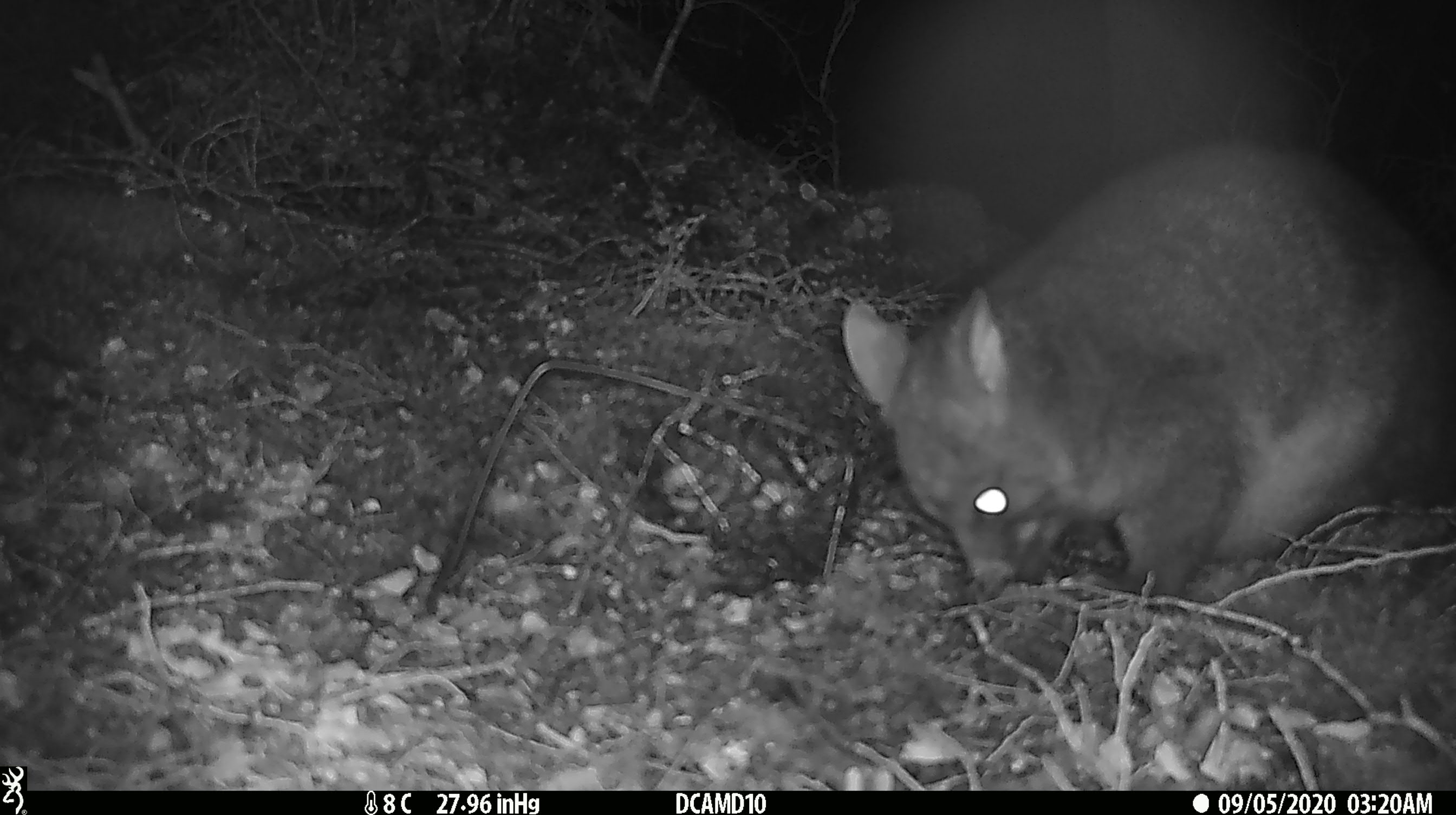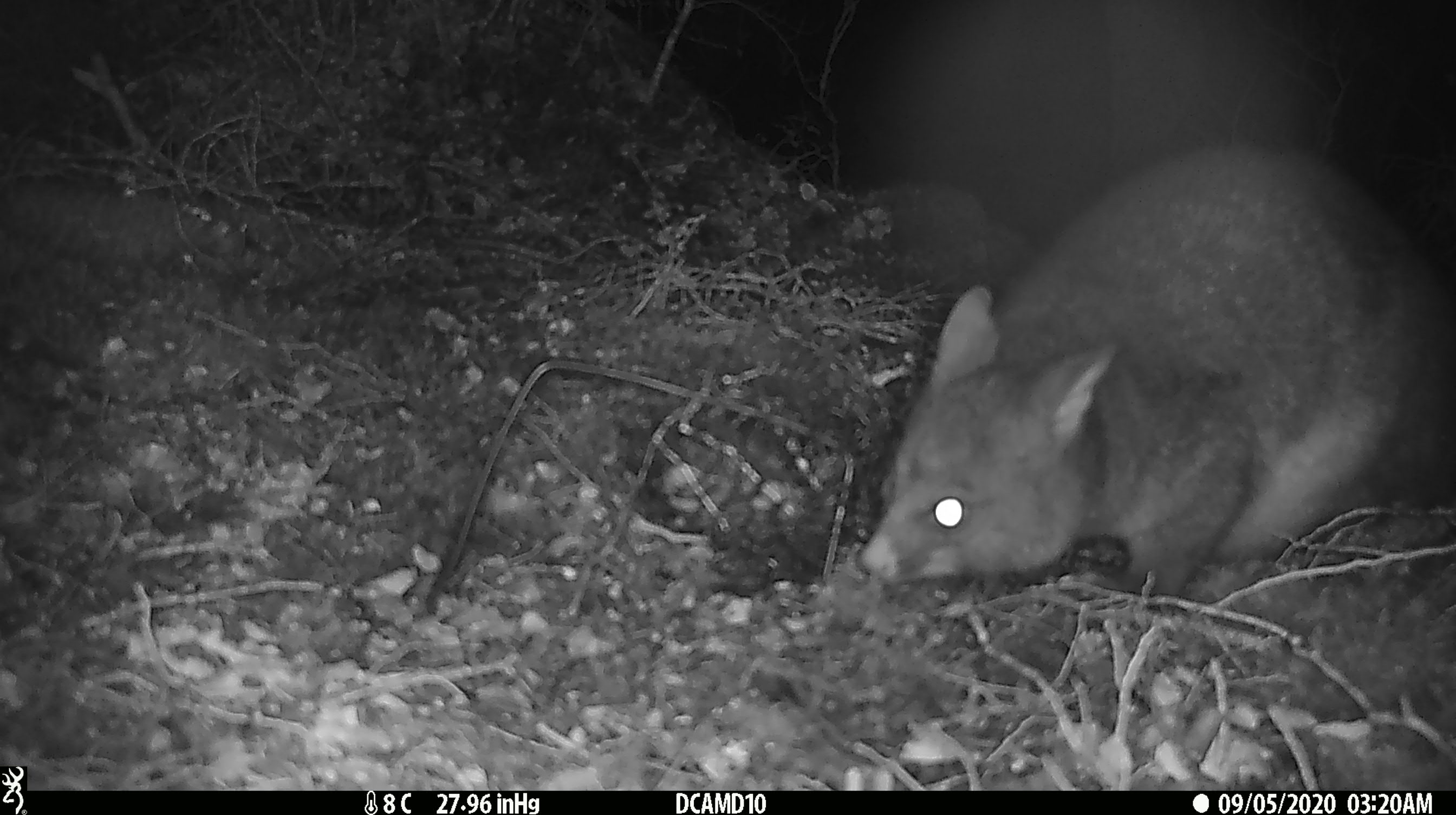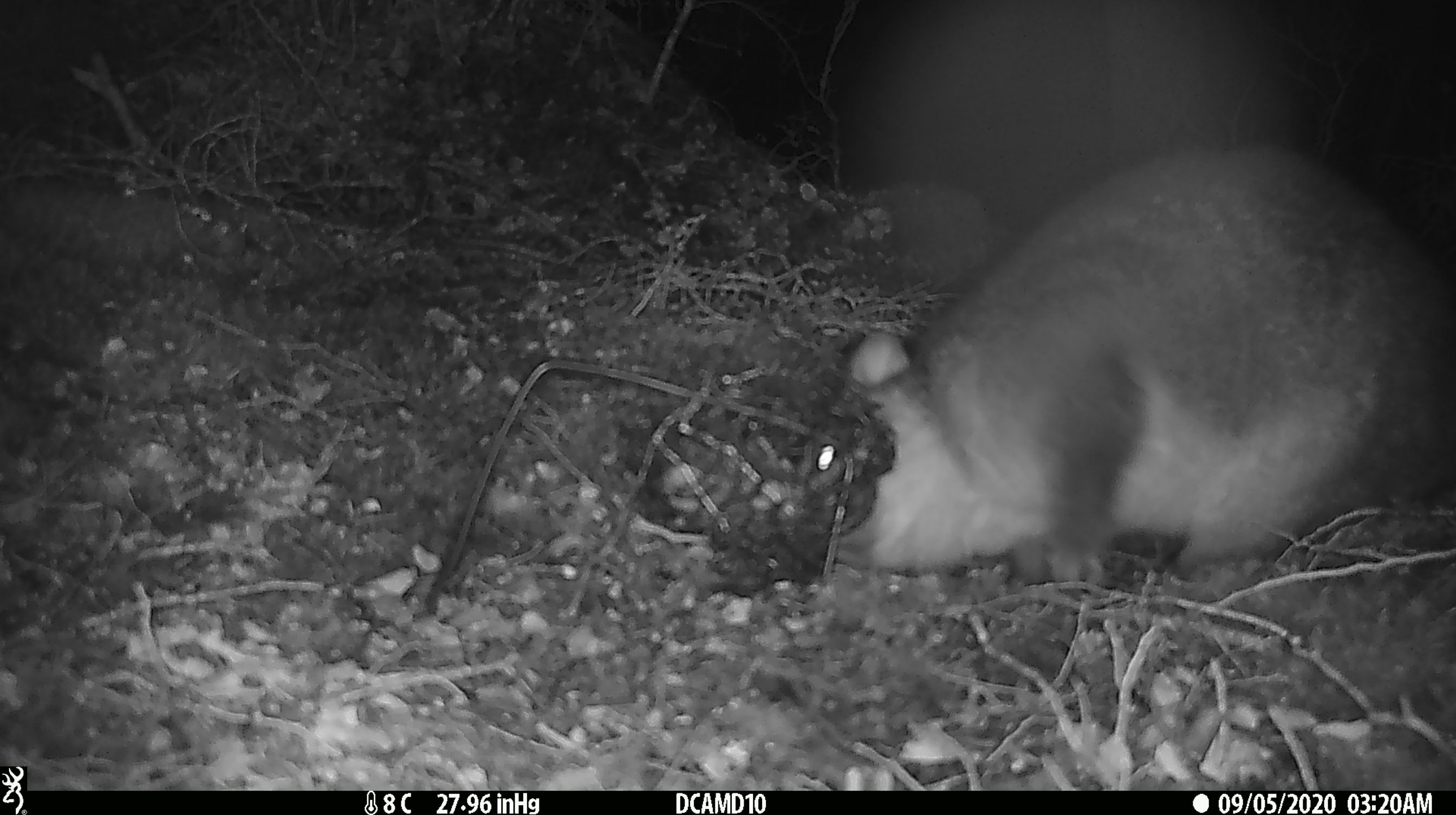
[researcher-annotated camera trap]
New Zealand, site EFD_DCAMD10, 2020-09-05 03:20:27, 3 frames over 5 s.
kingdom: Animalia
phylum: Chordata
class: Mammalia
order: Diprotodontia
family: Phalangeridae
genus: Trichosurus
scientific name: Trichosurus vulpecula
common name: common brushtail possum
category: possum